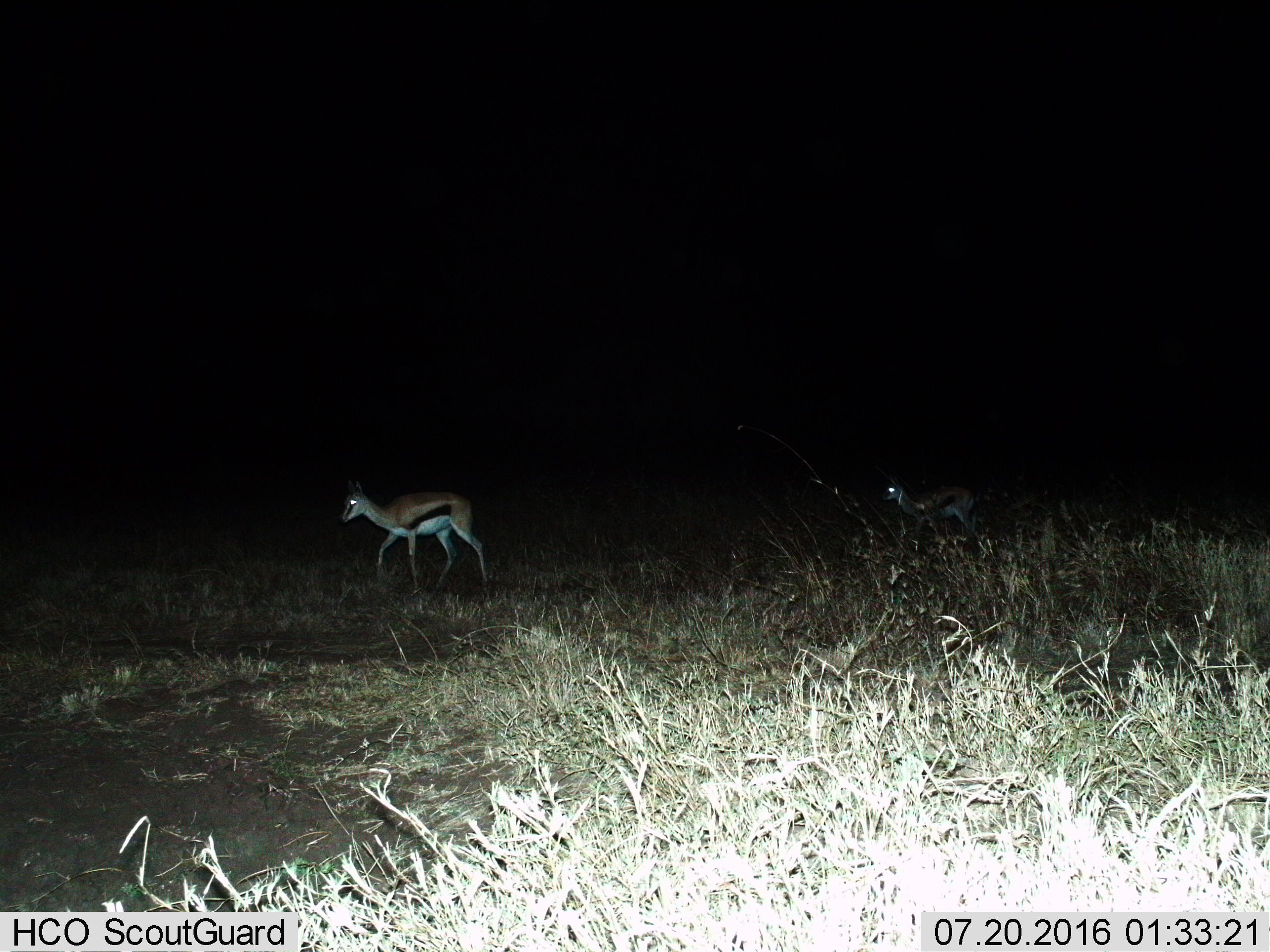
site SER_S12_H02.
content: unidentified animal